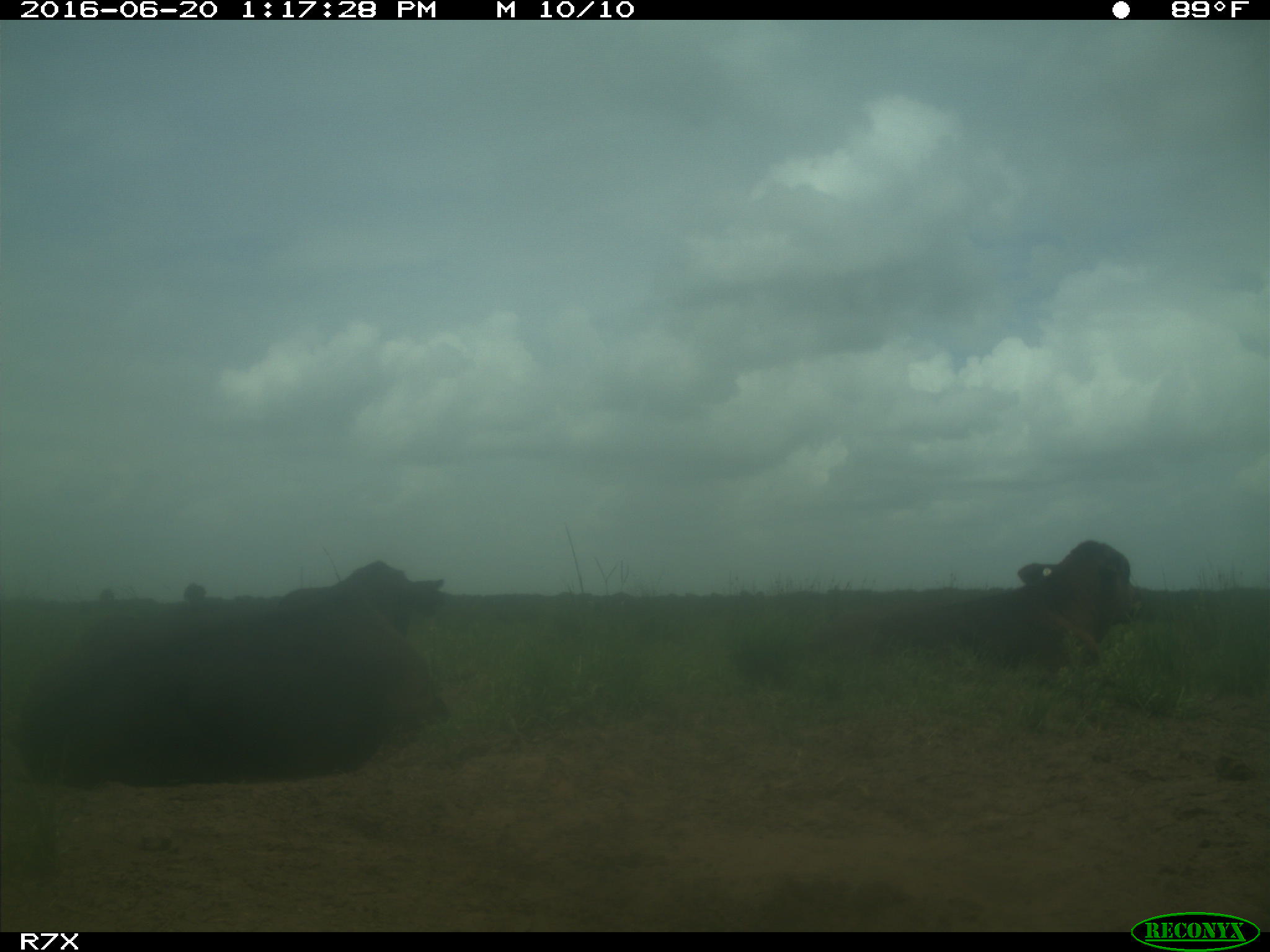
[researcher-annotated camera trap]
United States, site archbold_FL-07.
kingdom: Animalia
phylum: Chordata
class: Mammalia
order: Artiodactyla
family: Bovidae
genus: Bos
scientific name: Bos taurus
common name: domestic cow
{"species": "Bos taurus (domestic cow)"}